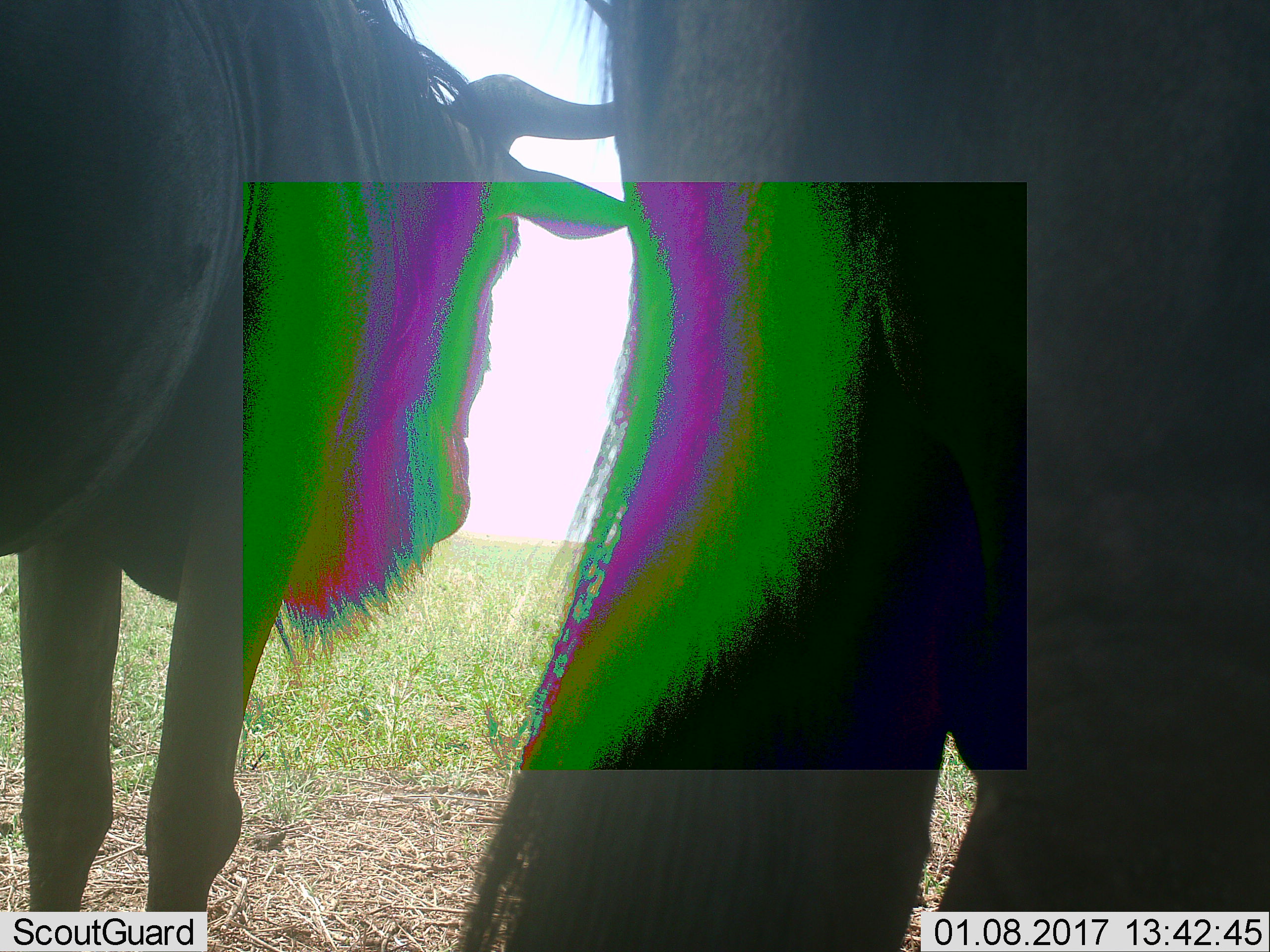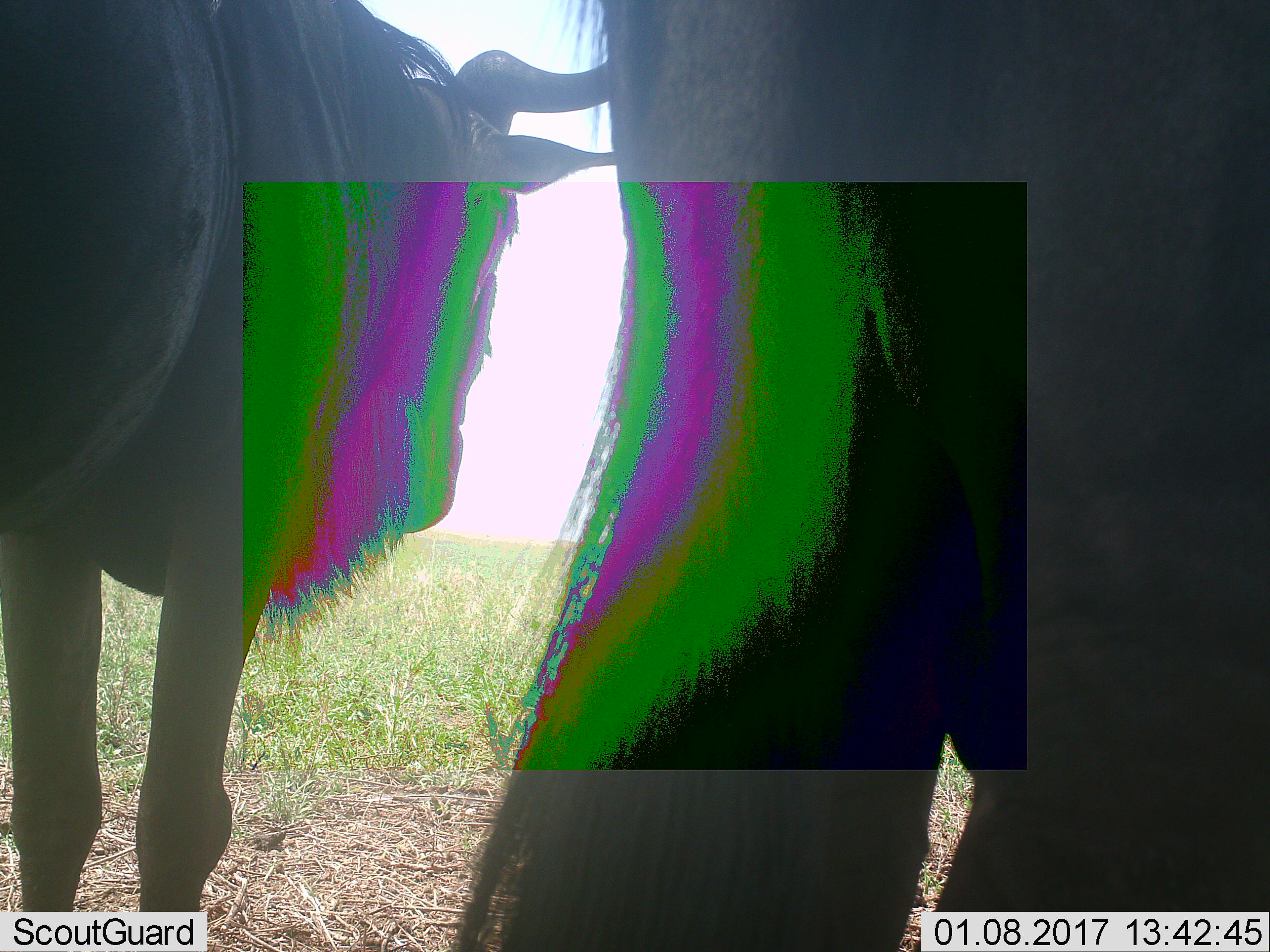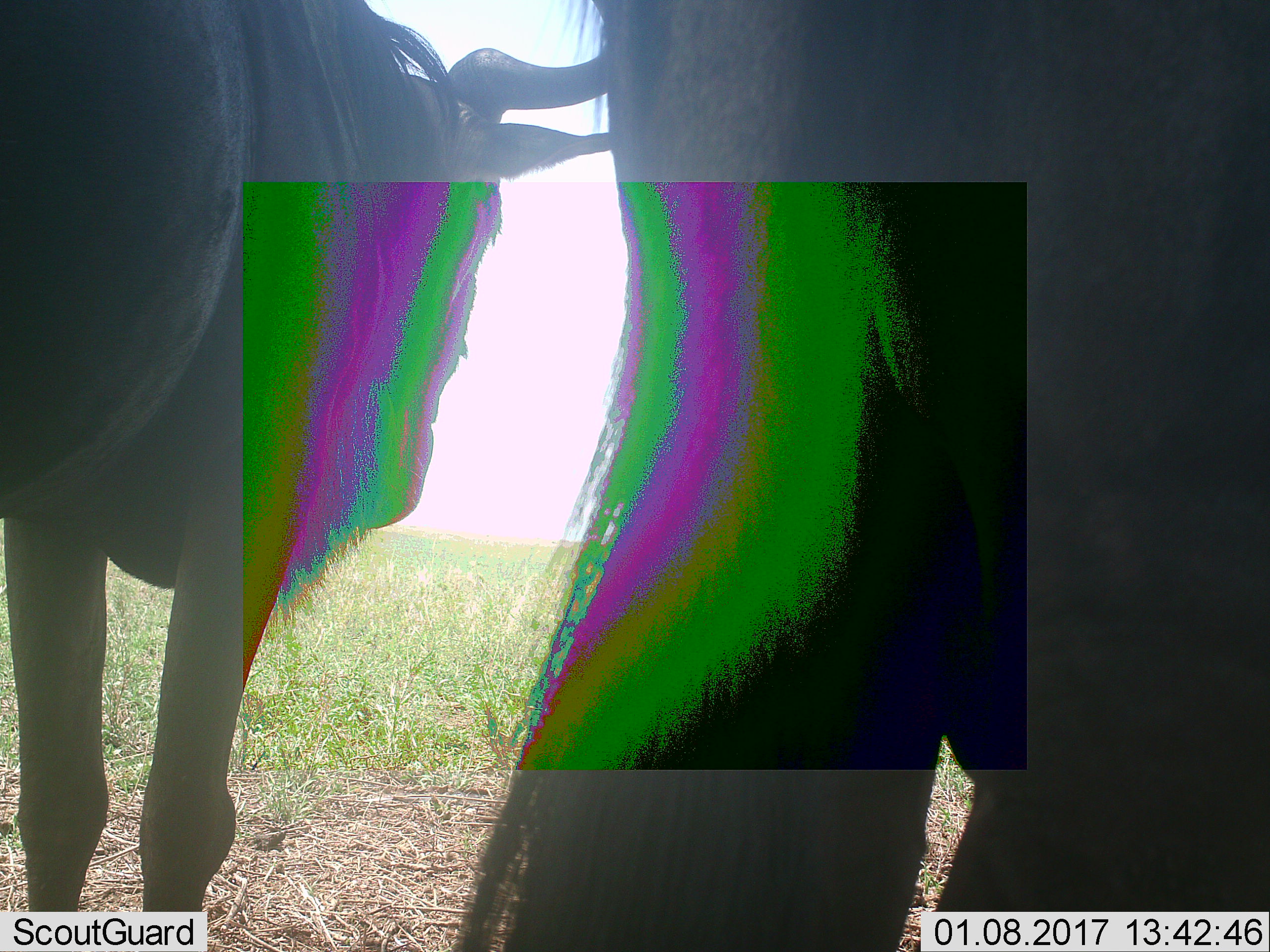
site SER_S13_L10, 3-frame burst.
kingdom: Animalia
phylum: Chordata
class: Mammalia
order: Artiodactyla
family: Bovidae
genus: Connochaetes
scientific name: Connochaetes taurinus taurinus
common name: blue wildebeest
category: wildebeestblue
Wildebeestblue (blue wildebeest) (Connochaetes taurinus taurinus), count 2. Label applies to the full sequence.